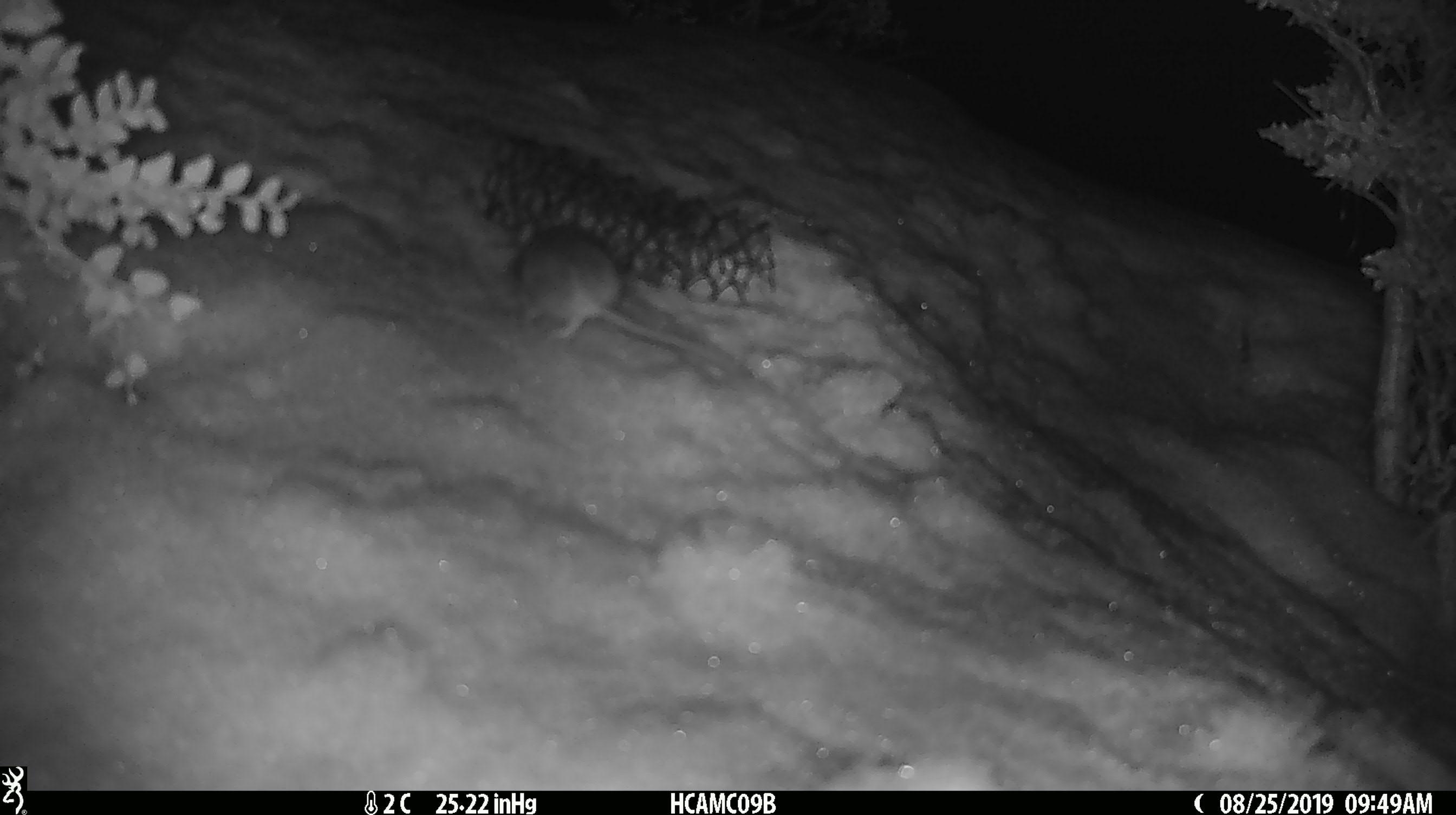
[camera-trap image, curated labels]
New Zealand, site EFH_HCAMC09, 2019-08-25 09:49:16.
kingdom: Animalia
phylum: Chordata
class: Mammalia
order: Rodentia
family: Muridae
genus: Mus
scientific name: Mus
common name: mouse